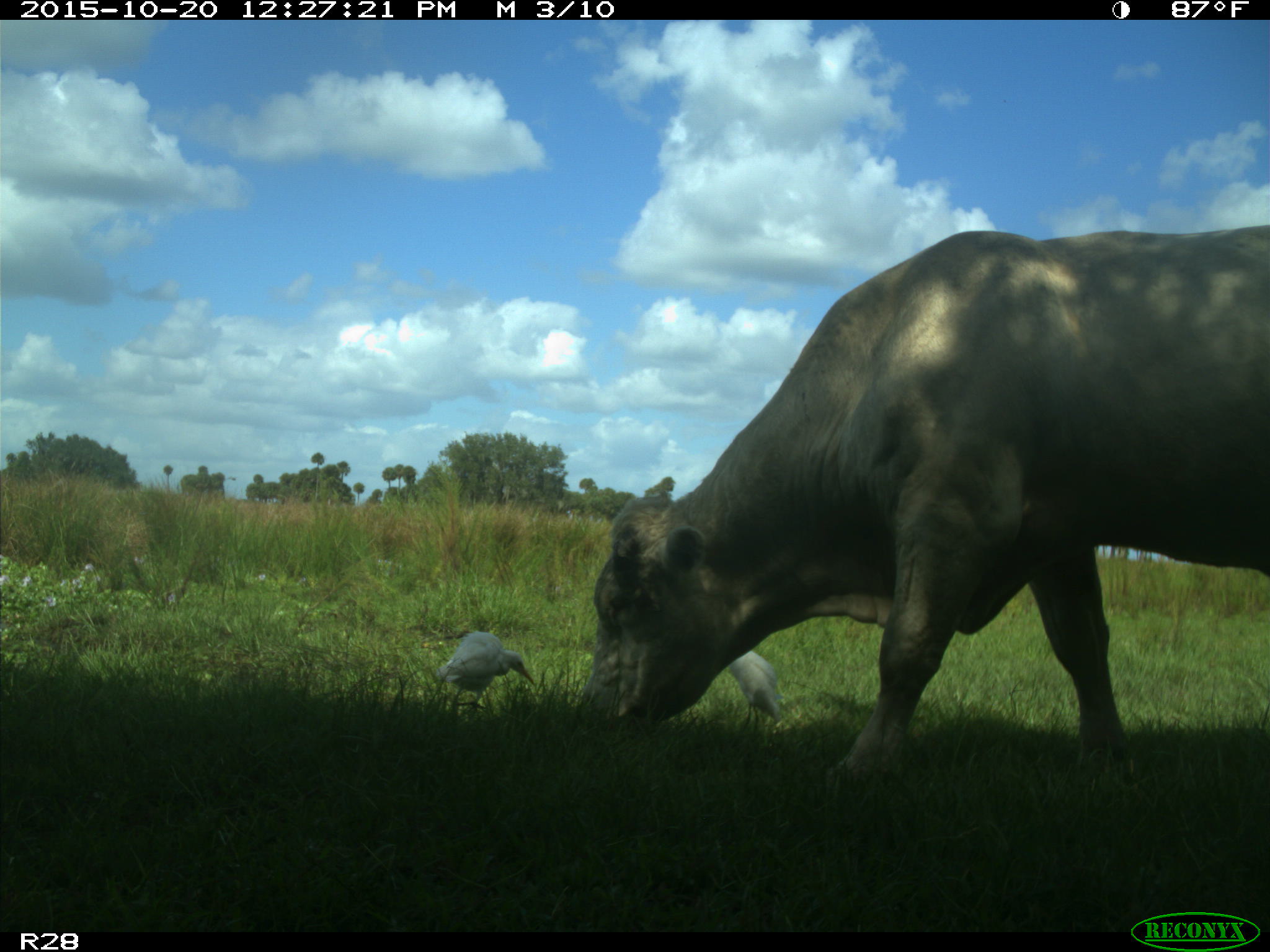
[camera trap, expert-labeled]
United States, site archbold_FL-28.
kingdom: Animalia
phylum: Chordata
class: Mammalia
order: Artiodactyla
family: Bovidae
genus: Bos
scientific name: Bos taurus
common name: domestic cow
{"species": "Bos taurus (domestic cow)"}